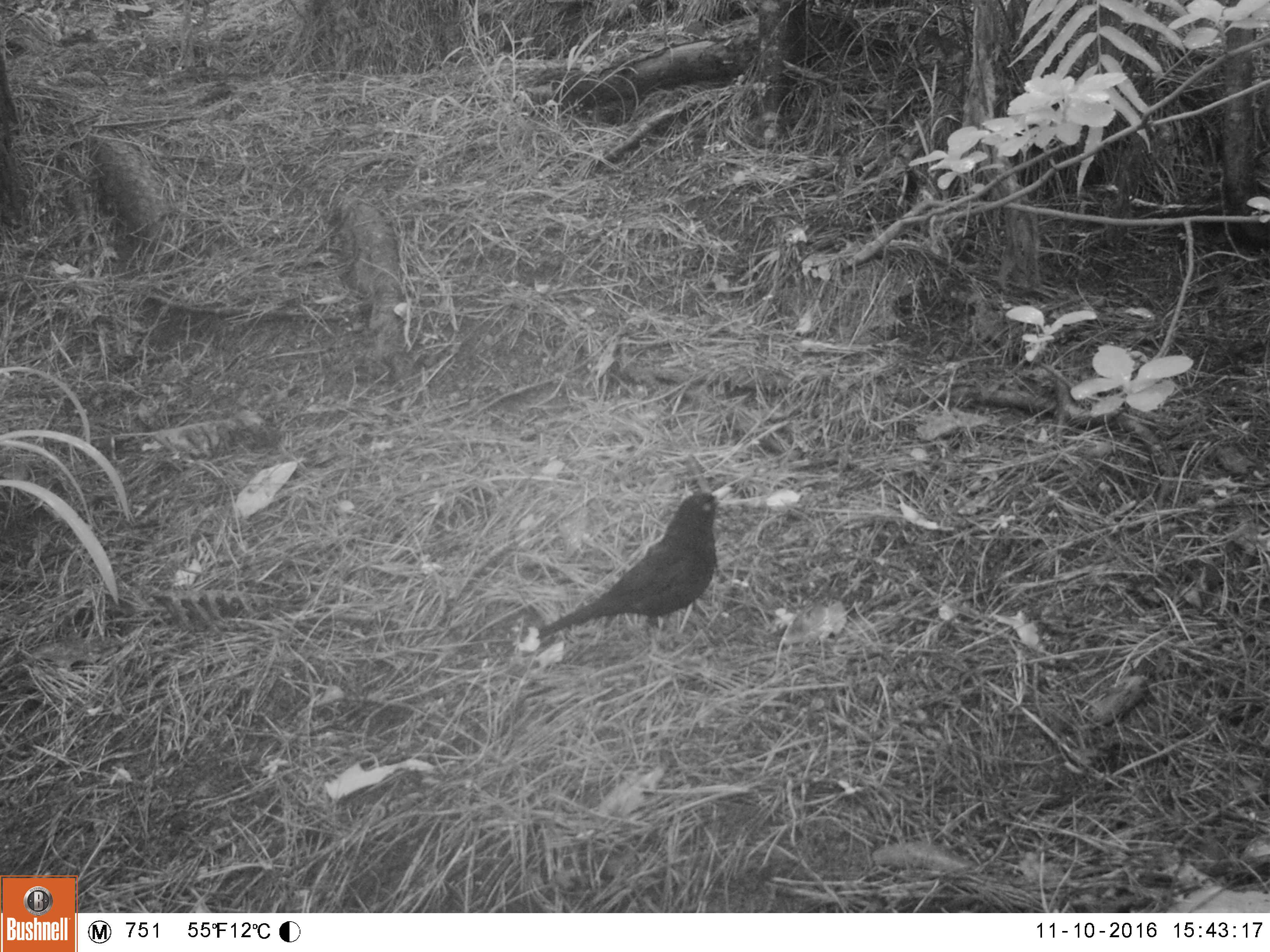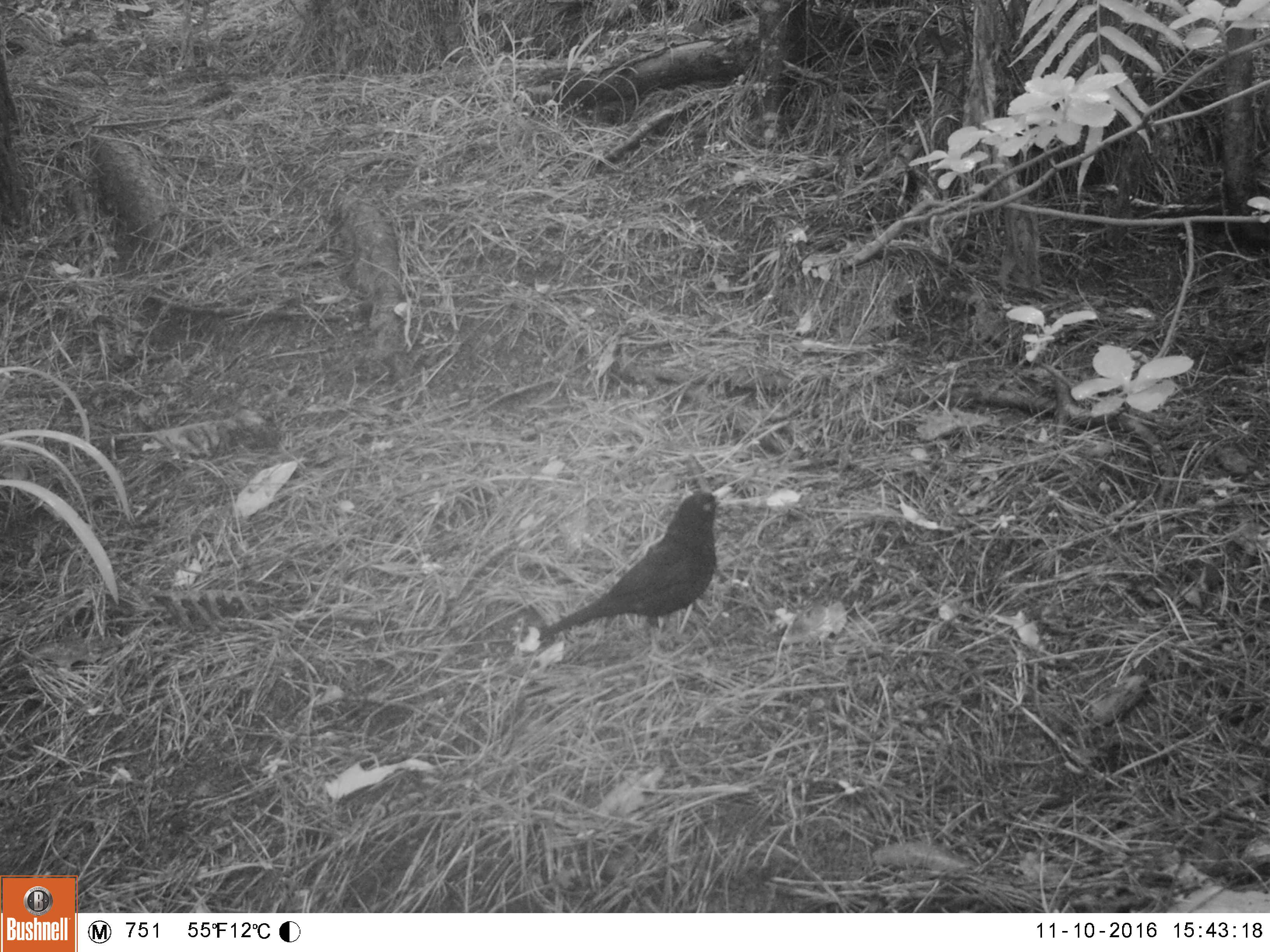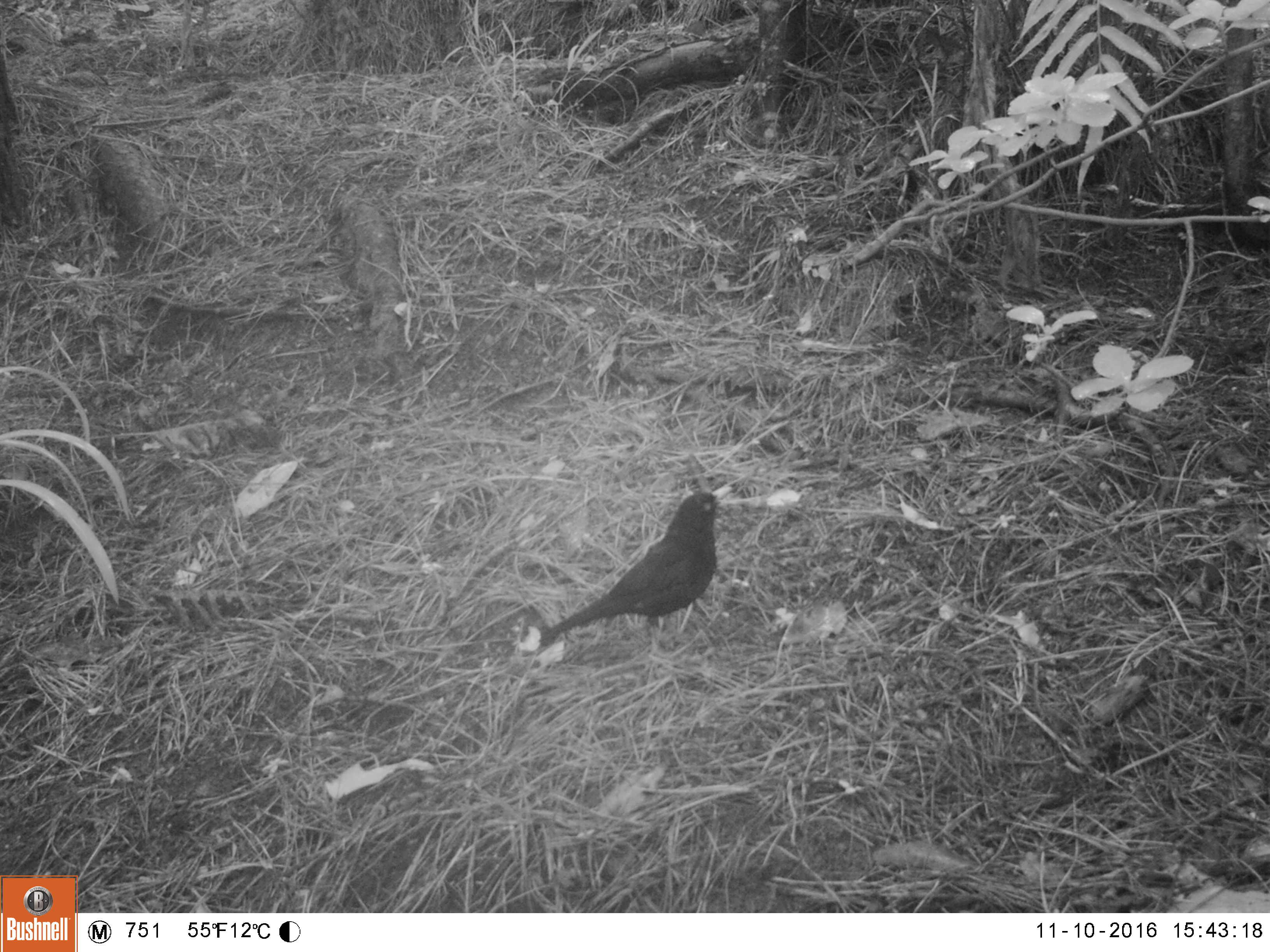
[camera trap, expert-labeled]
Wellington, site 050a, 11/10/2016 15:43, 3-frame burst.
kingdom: Animalia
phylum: Chordata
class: Aves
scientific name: Aves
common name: bird